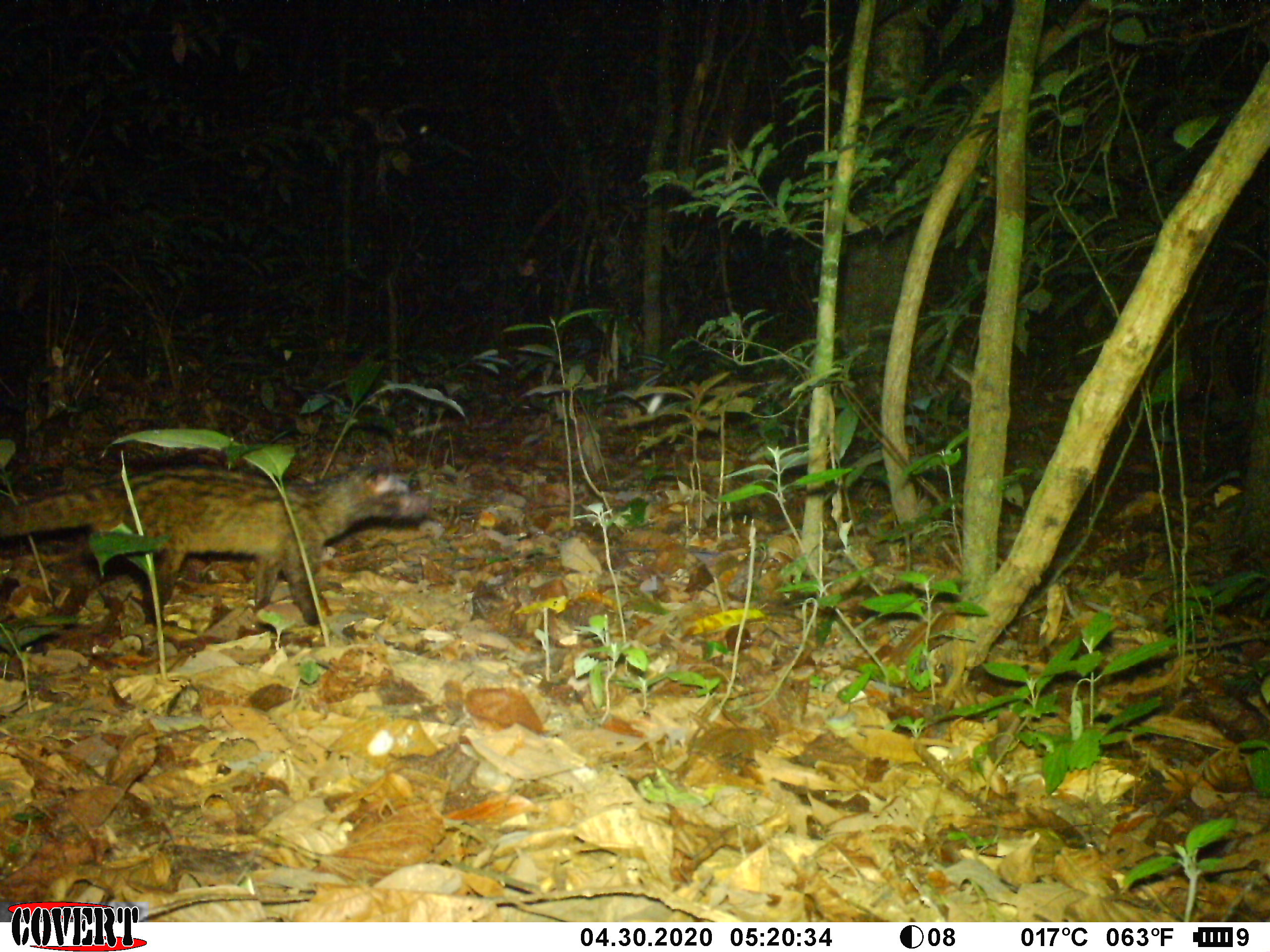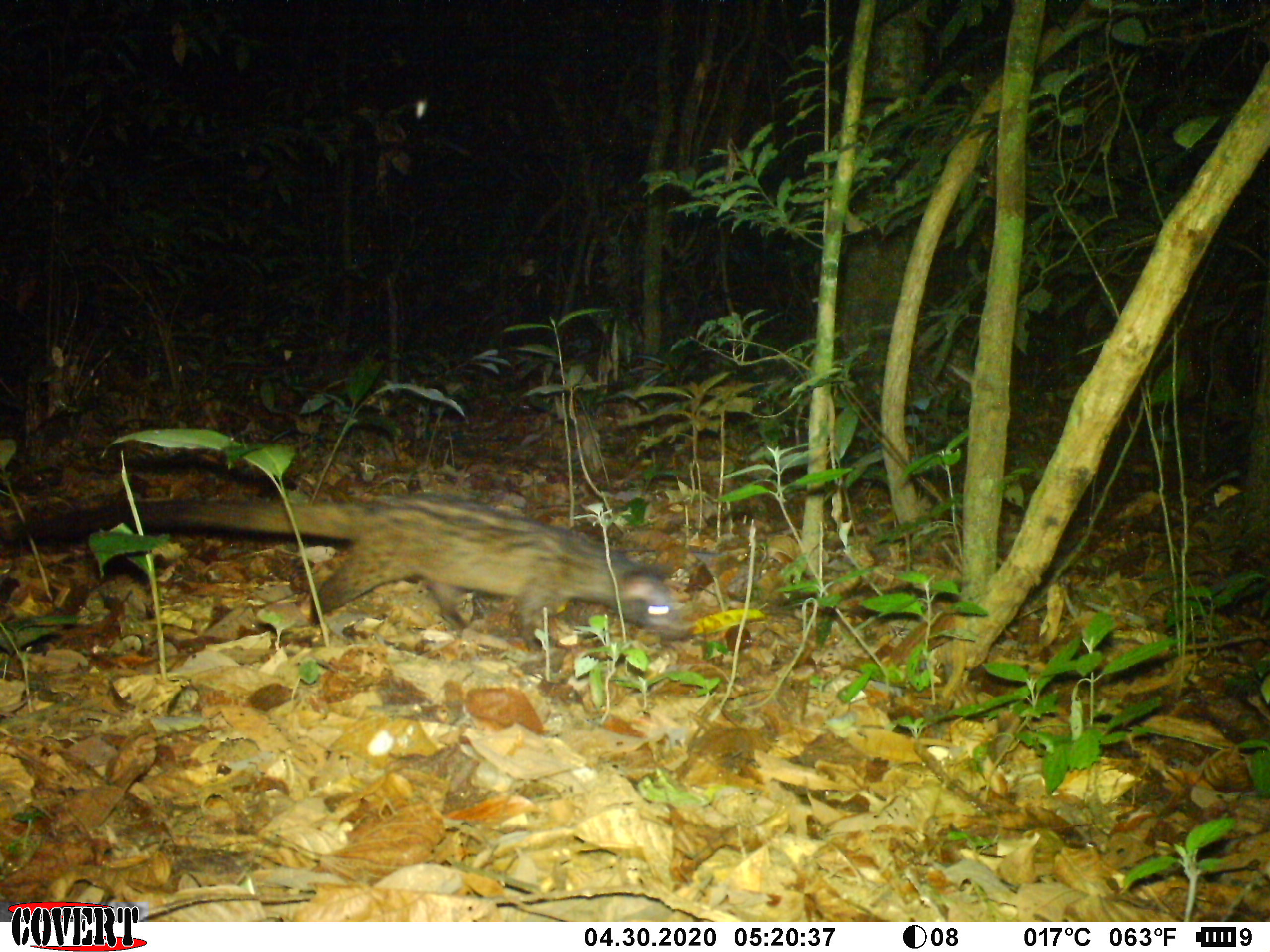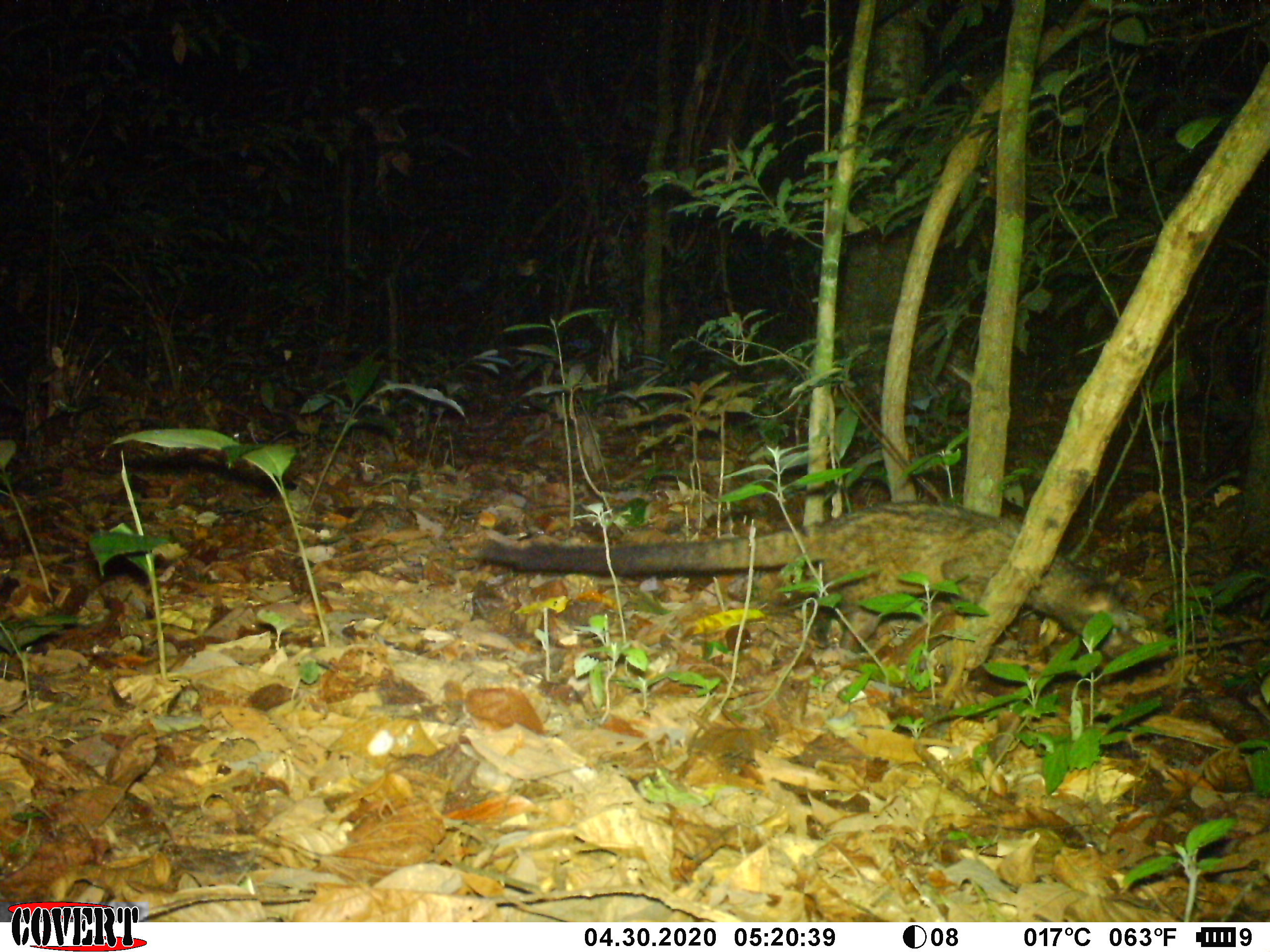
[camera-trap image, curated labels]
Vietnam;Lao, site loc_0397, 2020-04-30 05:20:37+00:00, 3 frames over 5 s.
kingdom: Animalia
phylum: Chordata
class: Mammalia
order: Carnivora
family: Viverridae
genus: Paradoxurus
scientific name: Paradoxurus hermaphroditus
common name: common palm civet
Common palm civet (Paradoxurus hermaphroditus). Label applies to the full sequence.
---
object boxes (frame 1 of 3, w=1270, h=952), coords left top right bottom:
common palm civet: 0 455 435 625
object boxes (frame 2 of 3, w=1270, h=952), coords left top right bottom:
common palm civet: 0 486 696 652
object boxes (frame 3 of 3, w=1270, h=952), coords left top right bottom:
common palm civet: 464 498 1149 660